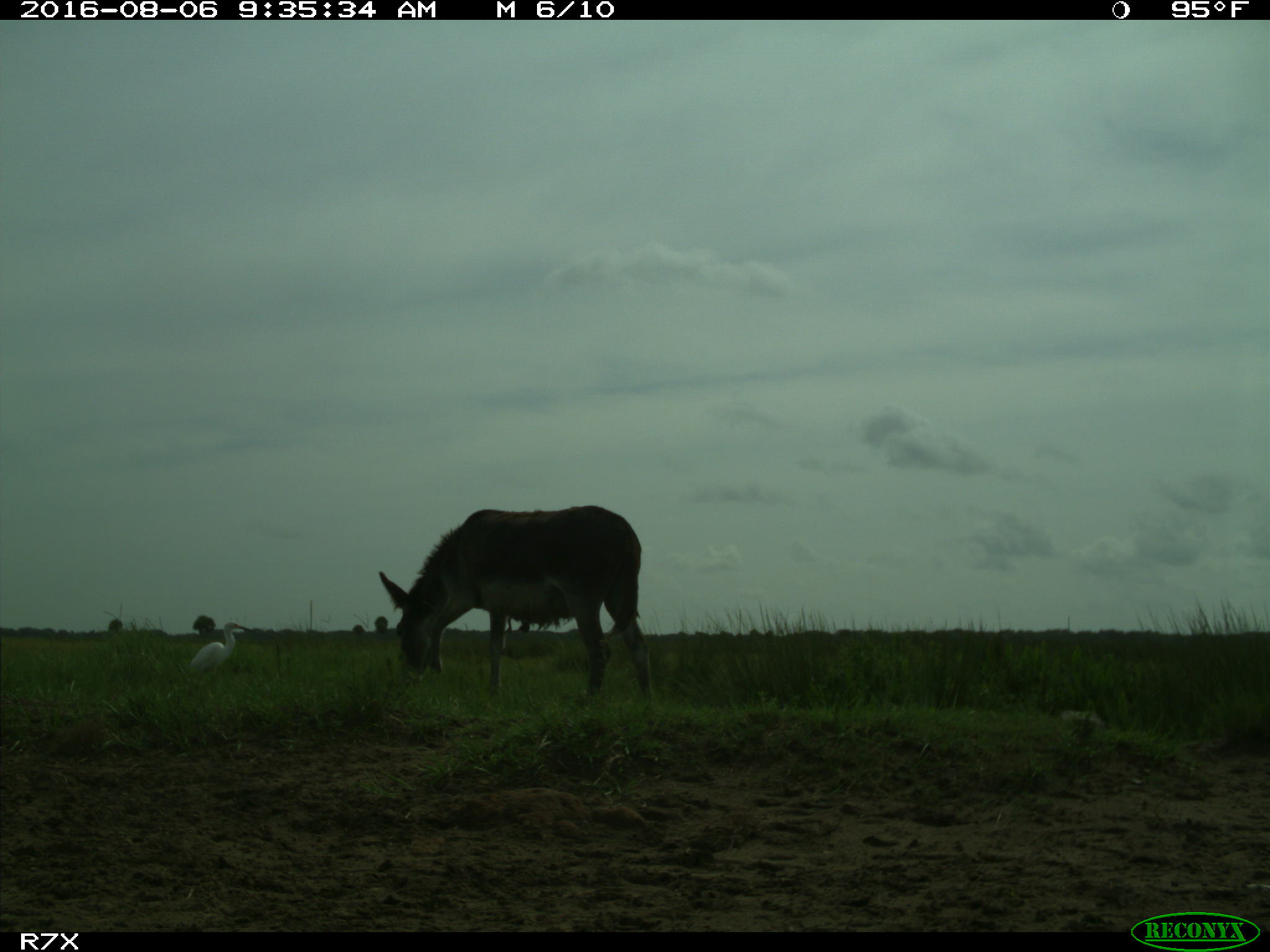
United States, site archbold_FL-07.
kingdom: Animalia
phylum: Chordata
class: Aves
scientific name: Aves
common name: birds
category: unidentified bird